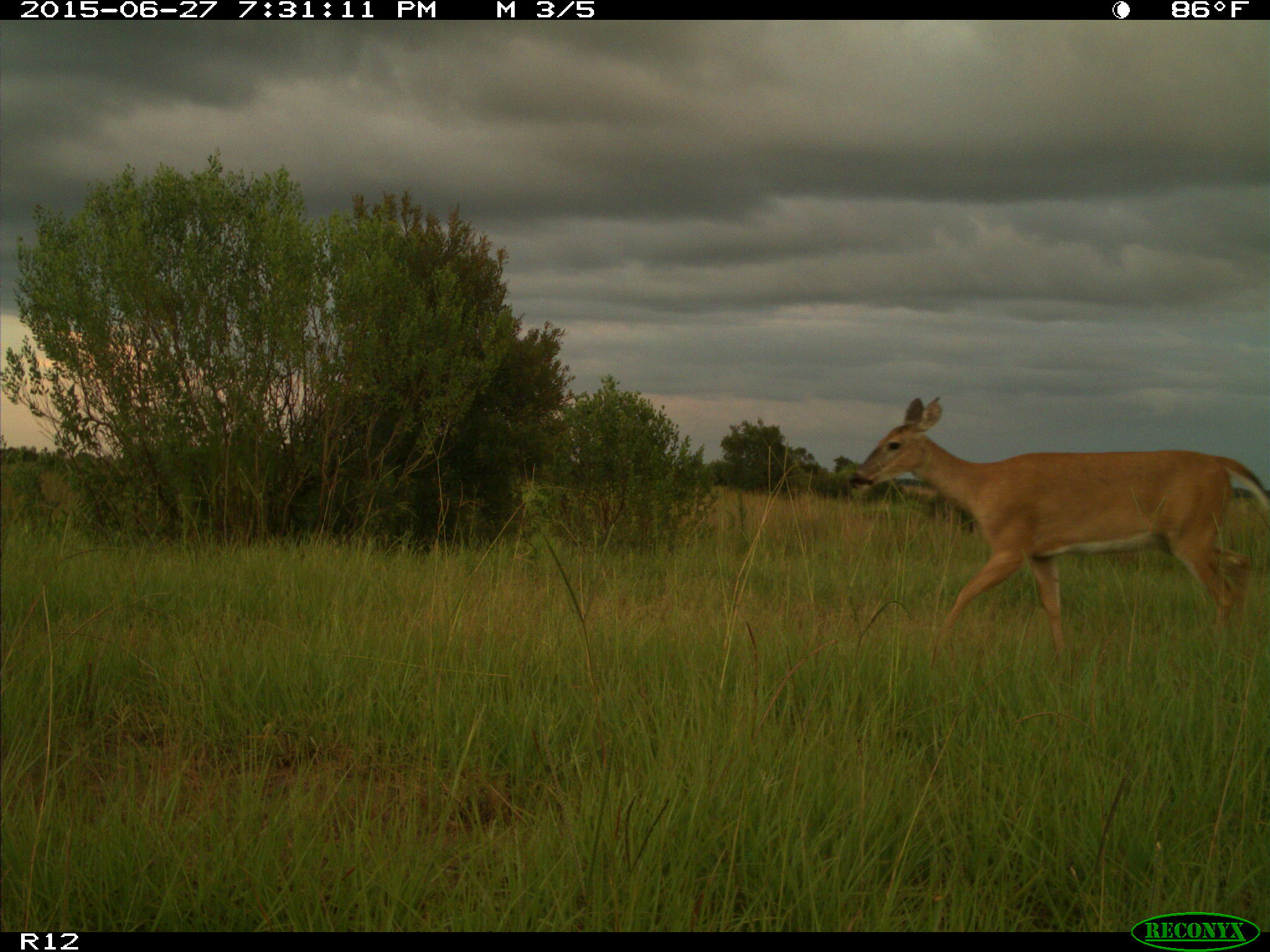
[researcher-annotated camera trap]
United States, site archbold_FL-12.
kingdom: Animalia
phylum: Chordata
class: Mammalia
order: Artiodactyla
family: Cervidae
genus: Odocoileus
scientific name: Odocoileus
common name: deer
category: unidentified deer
Unidentified deer (deer) (Odocoileus).